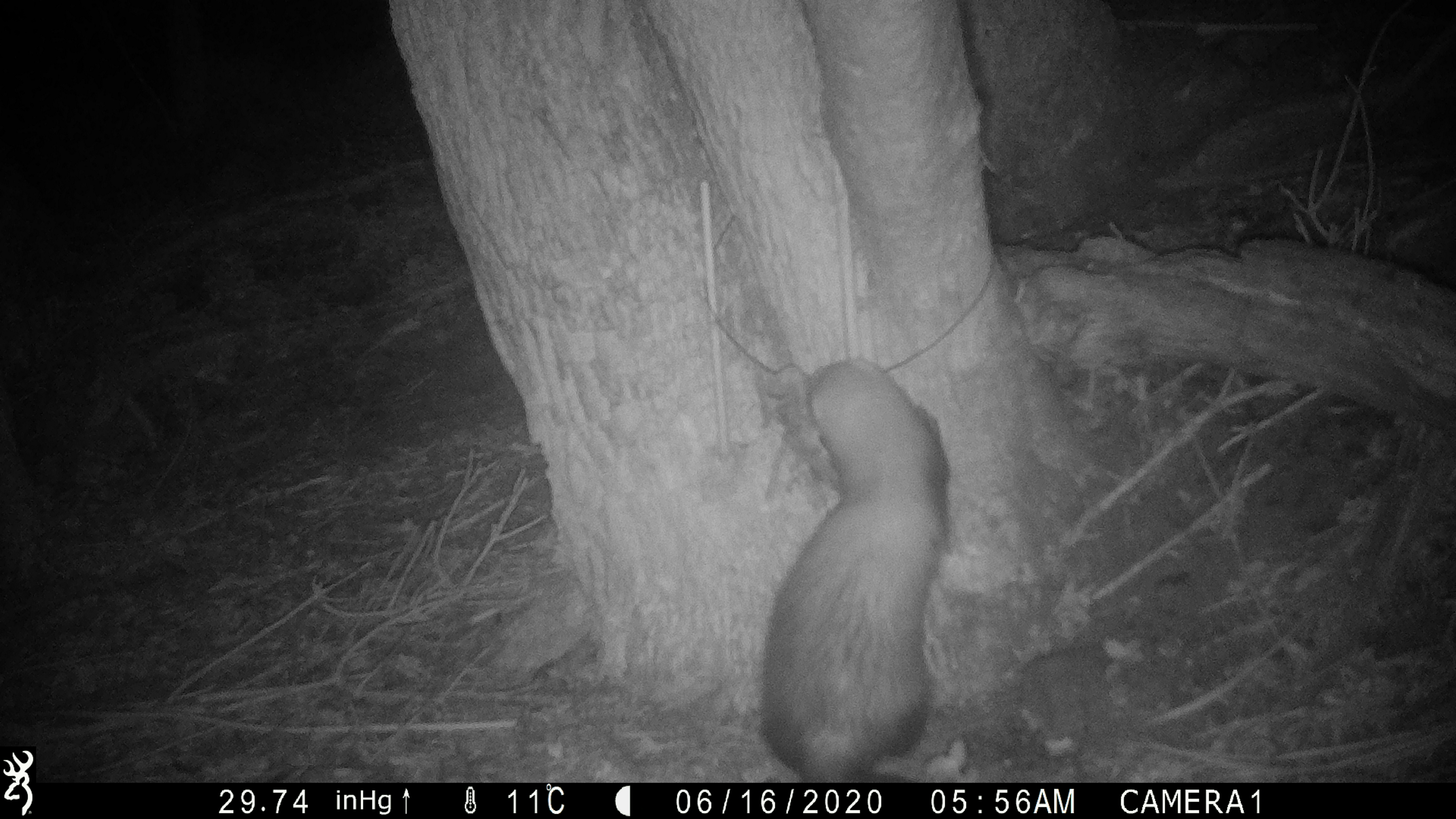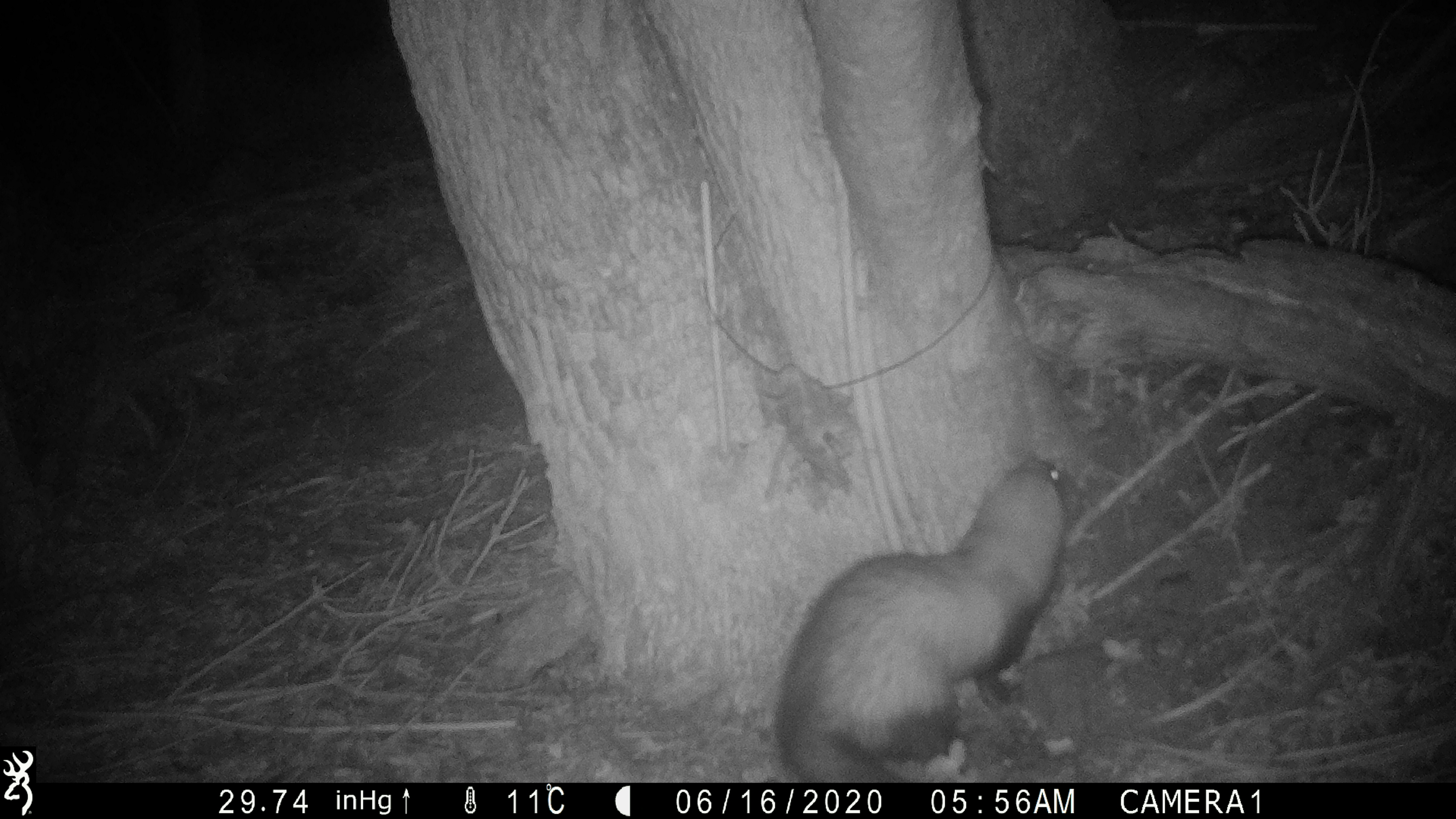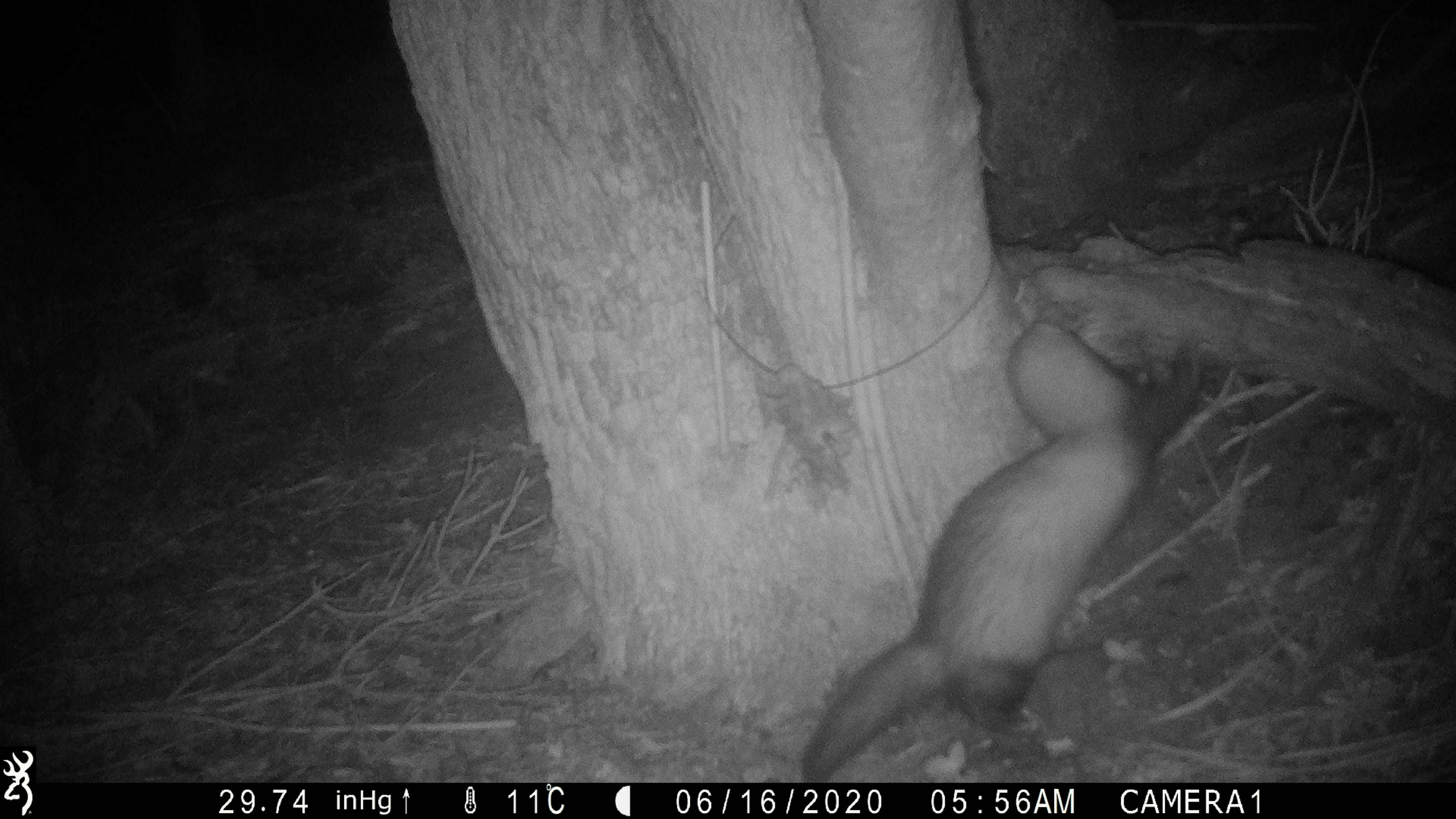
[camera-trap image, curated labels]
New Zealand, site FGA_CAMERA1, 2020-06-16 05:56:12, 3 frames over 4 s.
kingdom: Animalia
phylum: Chordata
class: Mammalia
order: Carnivora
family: Mustelidae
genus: Mustela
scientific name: Mustela furo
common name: ferret